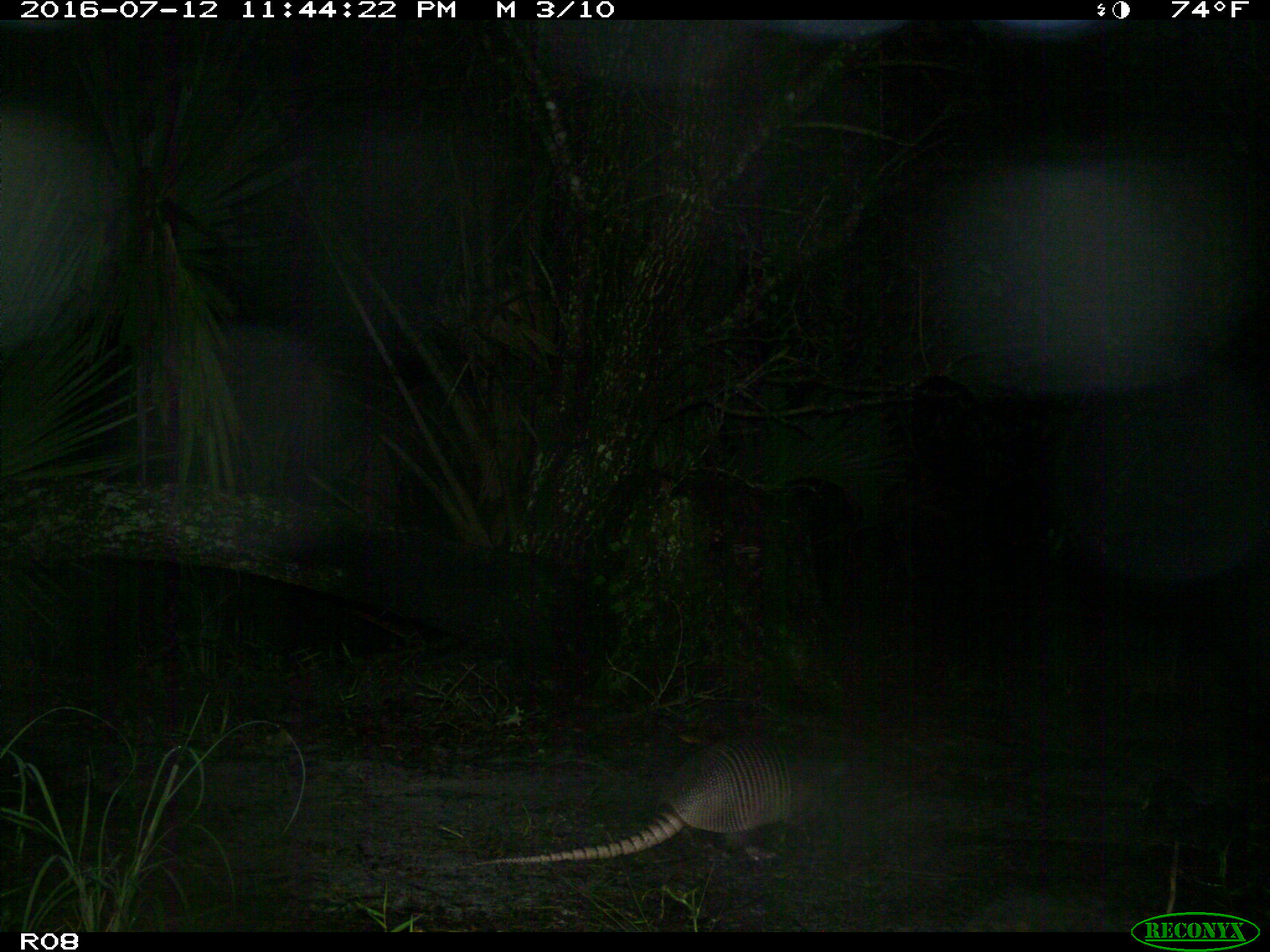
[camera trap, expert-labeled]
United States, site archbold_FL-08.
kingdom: Animalia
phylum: Chordata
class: Mammalia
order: Cingulata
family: Dasypodidae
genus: Dasypus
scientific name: Dasypus novemcinctus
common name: nine-banded armadillo